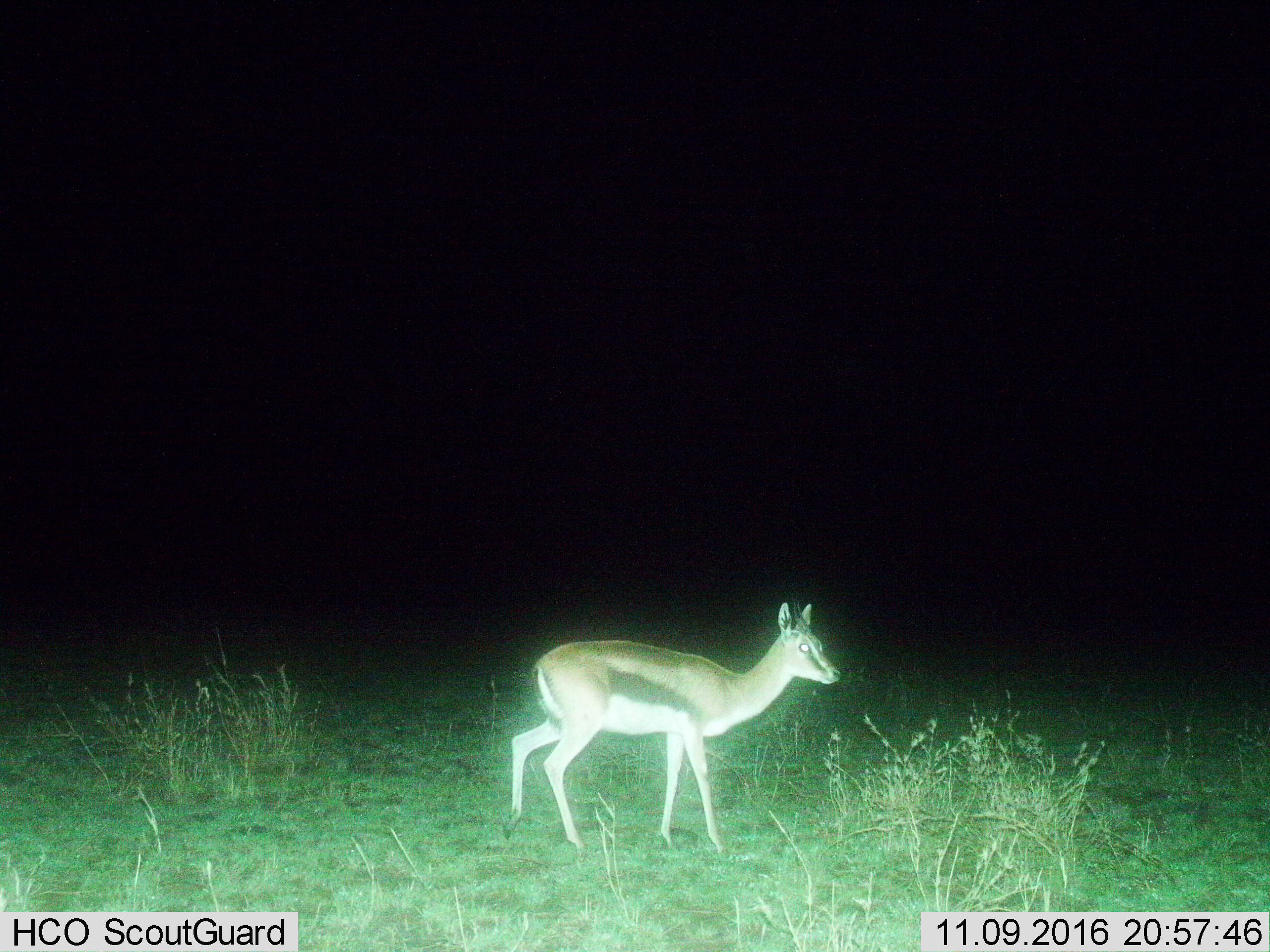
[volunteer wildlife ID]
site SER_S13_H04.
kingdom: Animalia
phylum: Chordata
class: Mammalia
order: Artiodactyla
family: Bovidae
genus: Eudorcas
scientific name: Eudorcas thomsonii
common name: thomson's gazelle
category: gazellethomsons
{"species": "gazellethomsons (thomson's gazelle) (Eudorcas thomsonii)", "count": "1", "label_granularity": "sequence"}